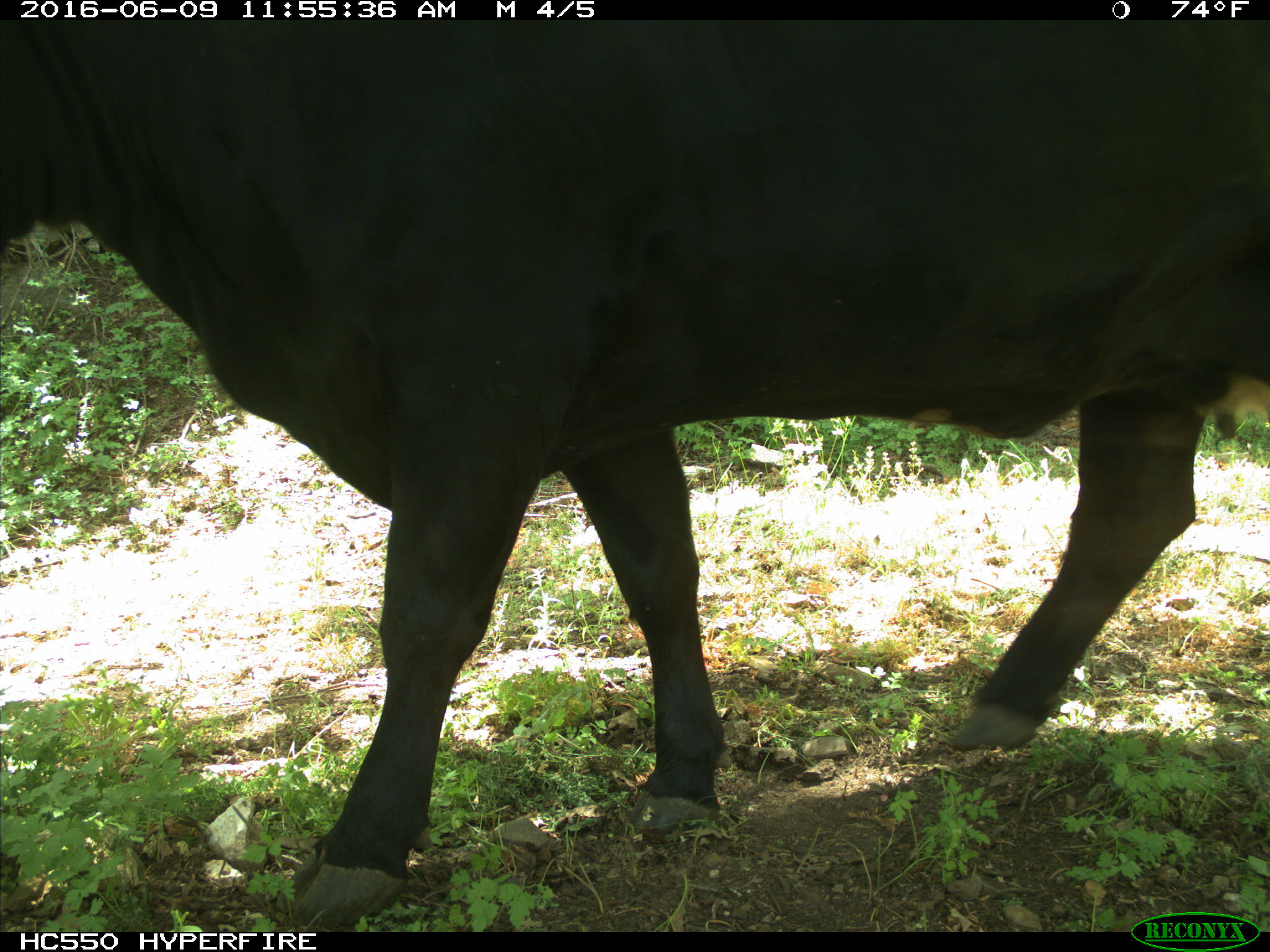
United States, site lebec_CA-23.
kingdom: Animalia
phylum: Chordata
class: Mammalia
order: Artiodactyla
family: Bovidae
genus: Bos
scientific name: Bos taurus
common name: domestic cow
Bos taurus (domestic cow).